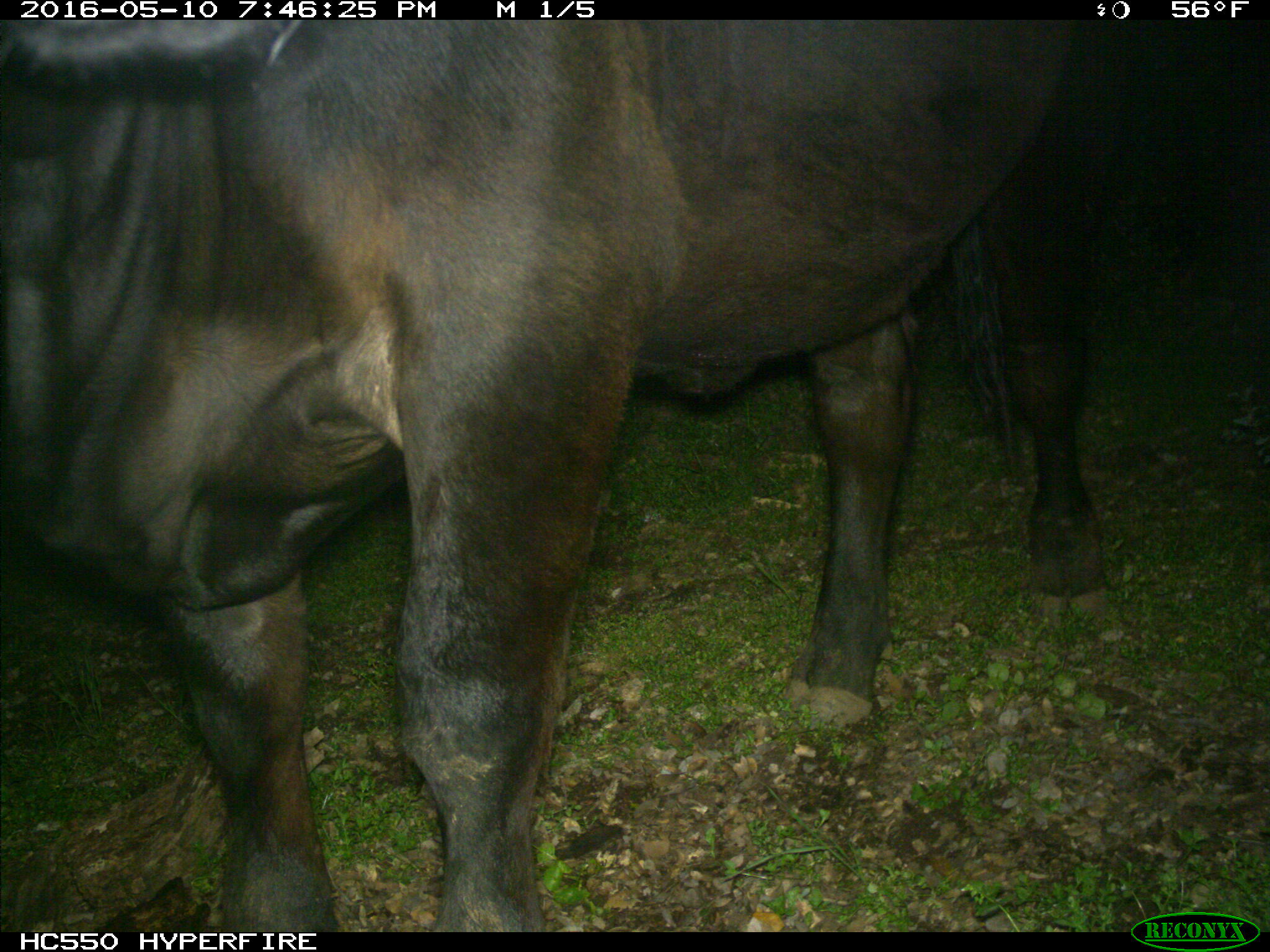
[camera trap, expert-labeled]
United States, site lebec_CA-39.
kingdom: Animalia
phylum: Chordata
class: Mammalia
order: Artiodactyla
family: Bovidae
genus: Bos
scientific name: Bos taurus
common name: domestic cow